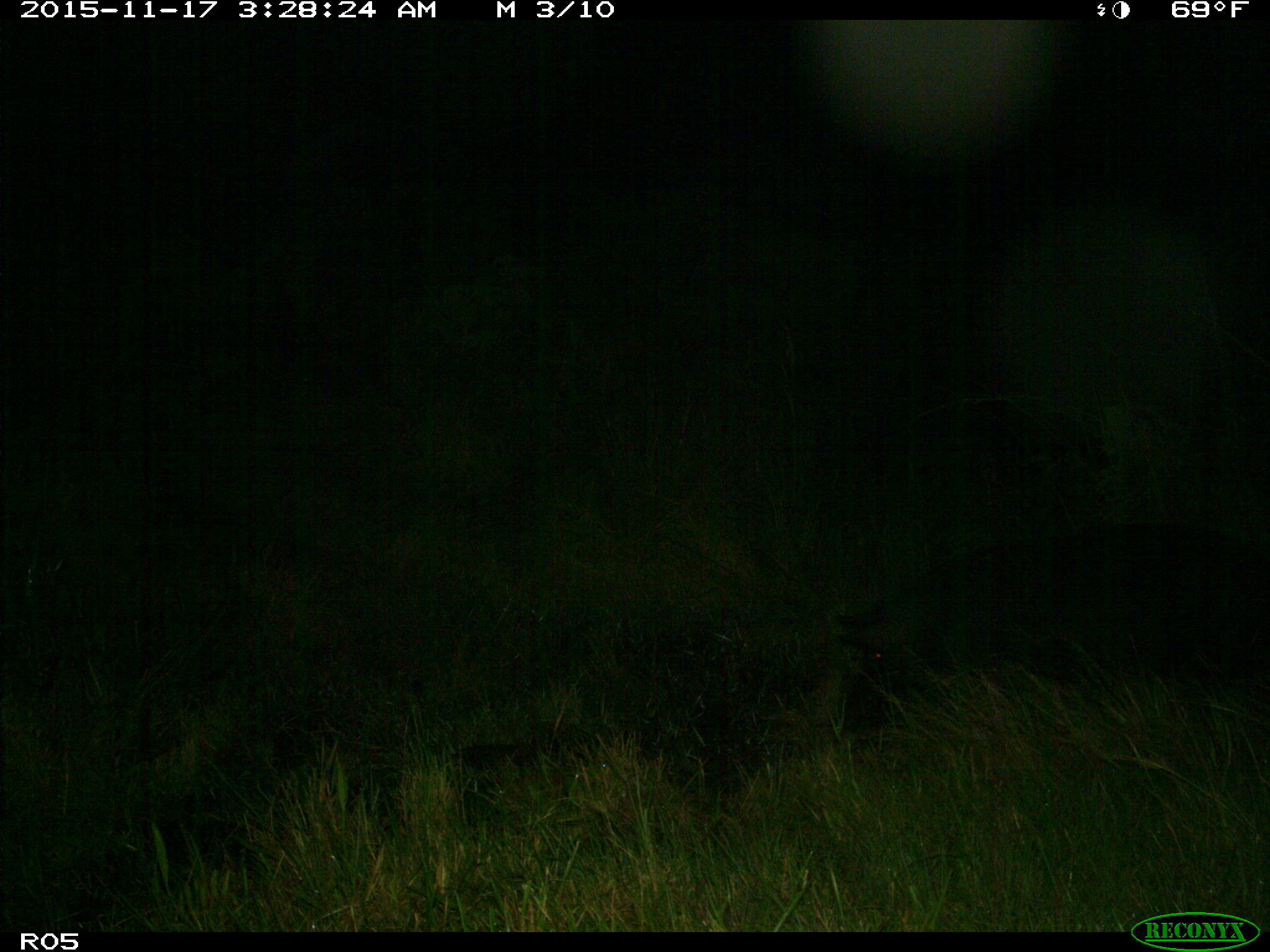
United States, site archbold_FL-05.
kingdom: Animalia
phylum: Chordata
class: Mammalia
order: Artiodactyla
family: Suidae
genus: Sus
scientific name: Sus scrofa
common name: wild boar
Sus scrofa (wild boar).